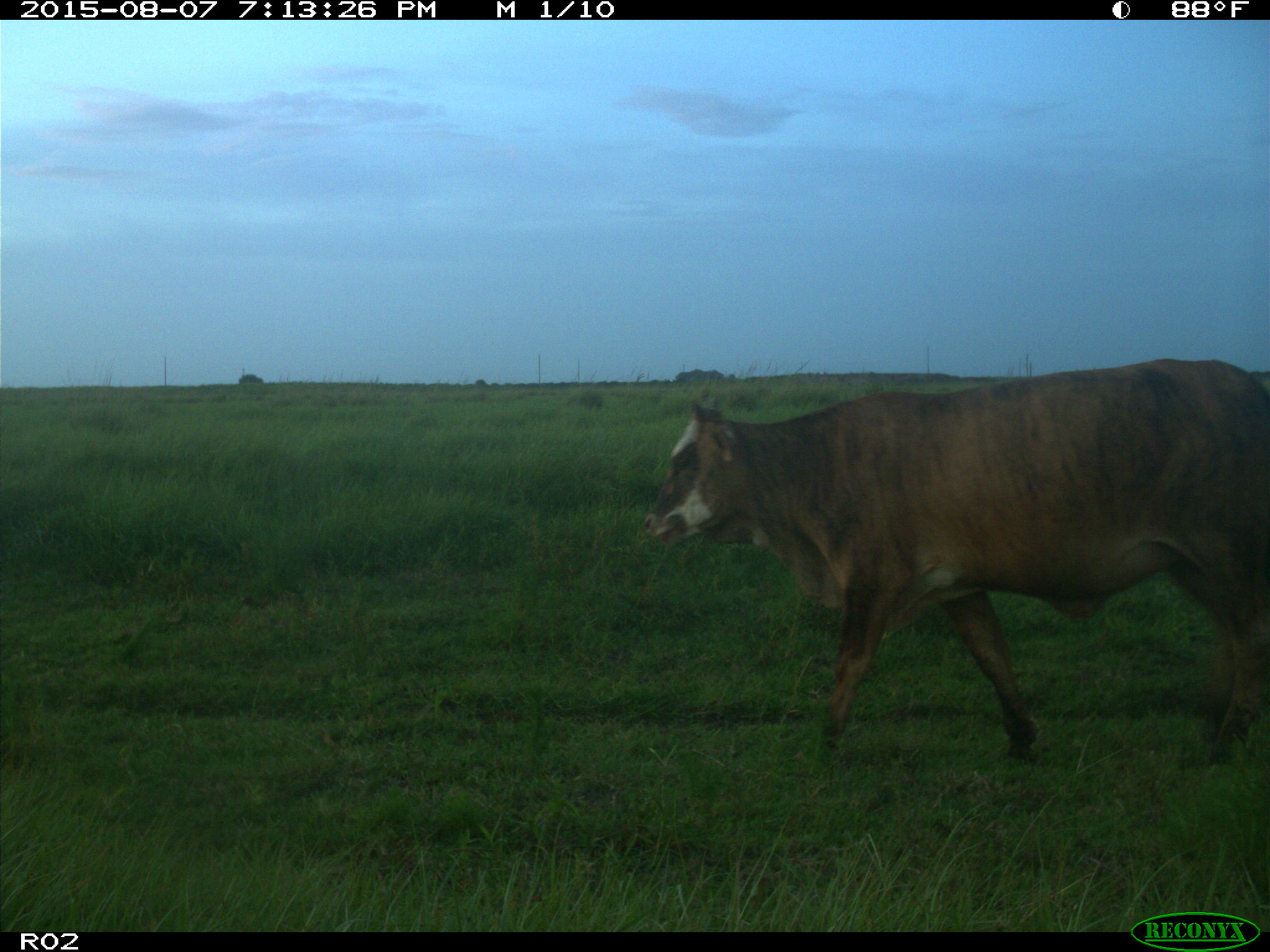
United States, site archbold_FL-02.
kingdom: Animalia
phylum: Chordata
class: Mammalia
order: Artiodactyla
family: Bovidae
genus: Bos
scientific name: Bos taurus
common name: domestic cow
Bos taurus (domestic cow).